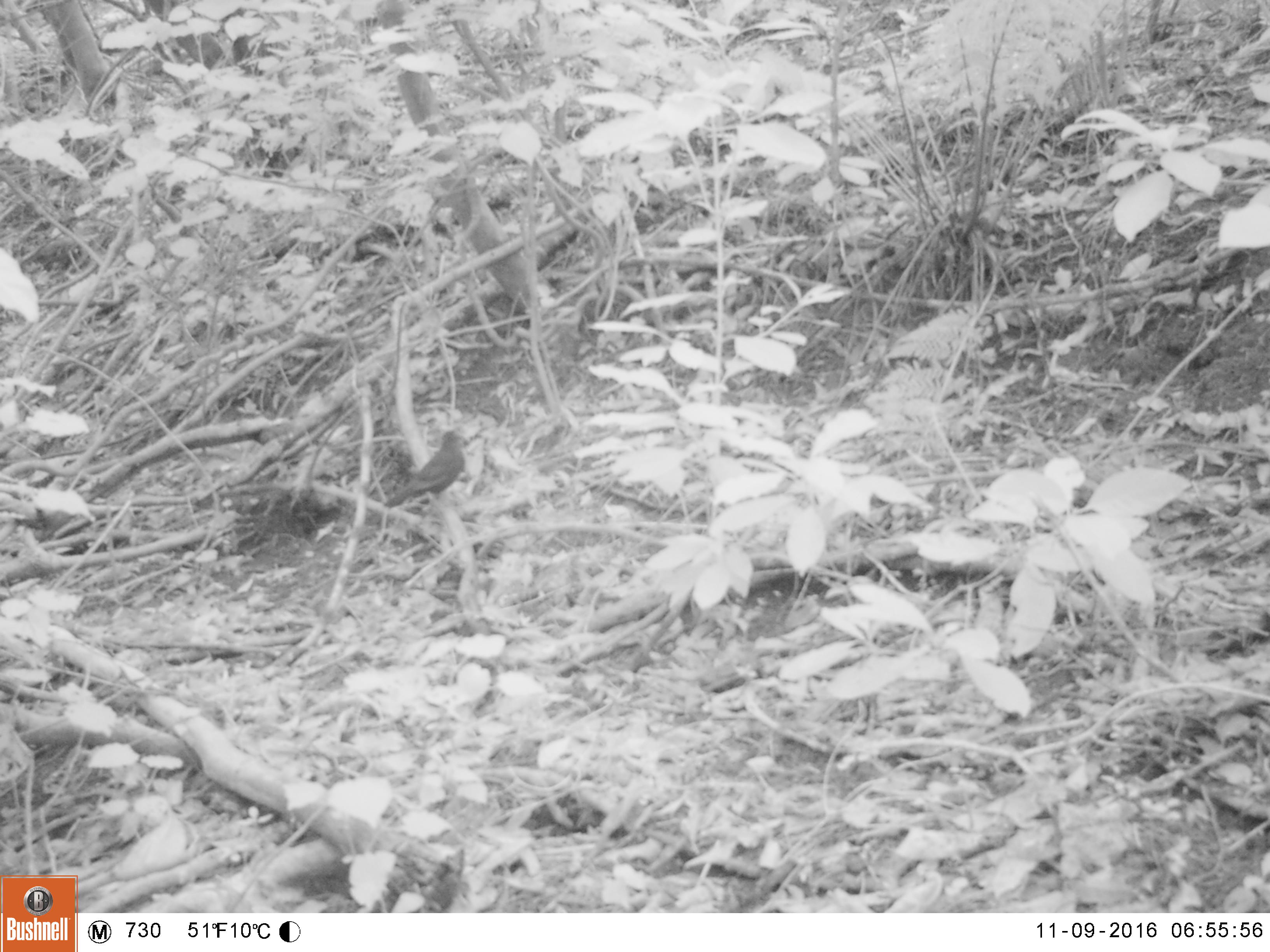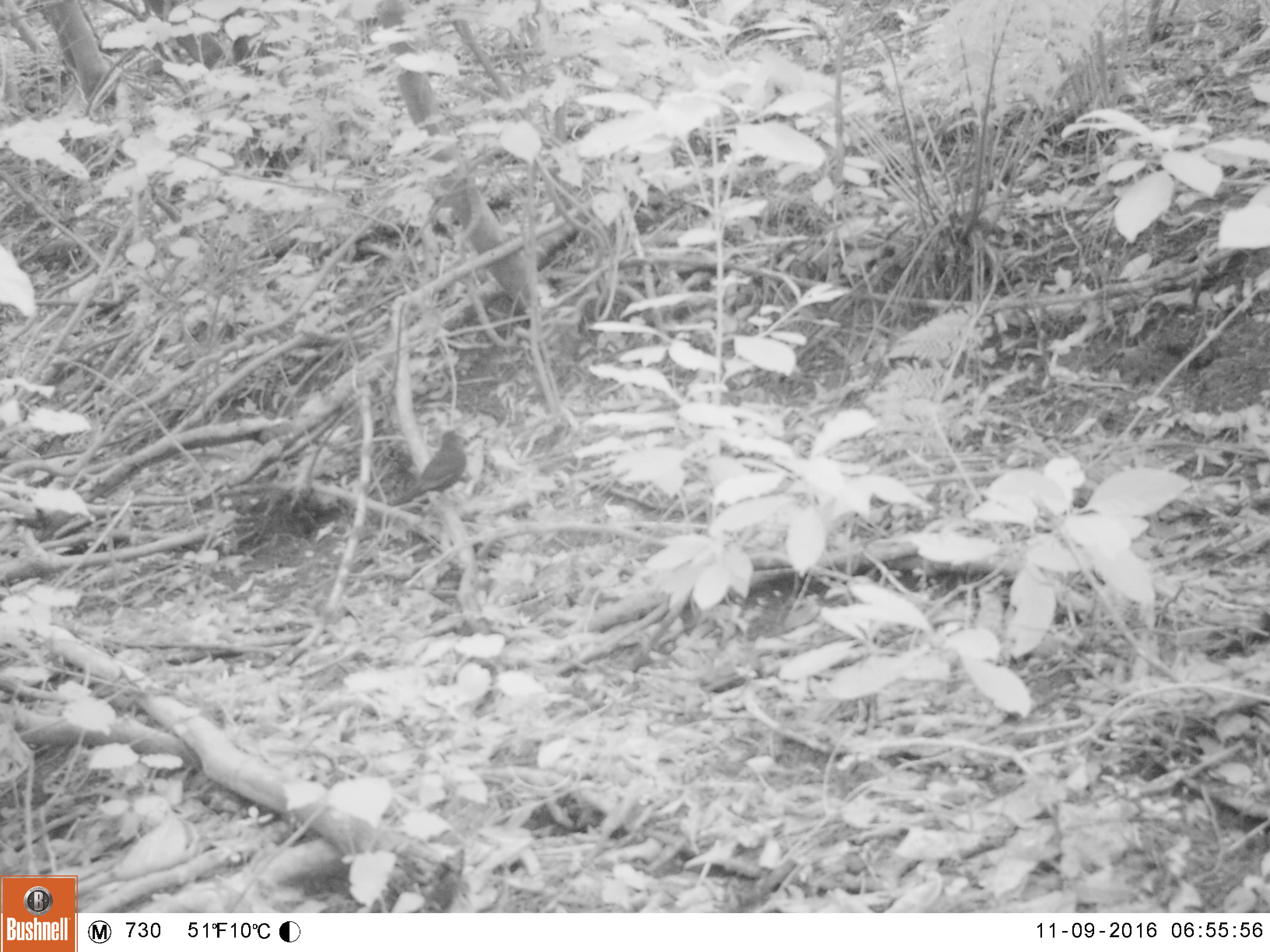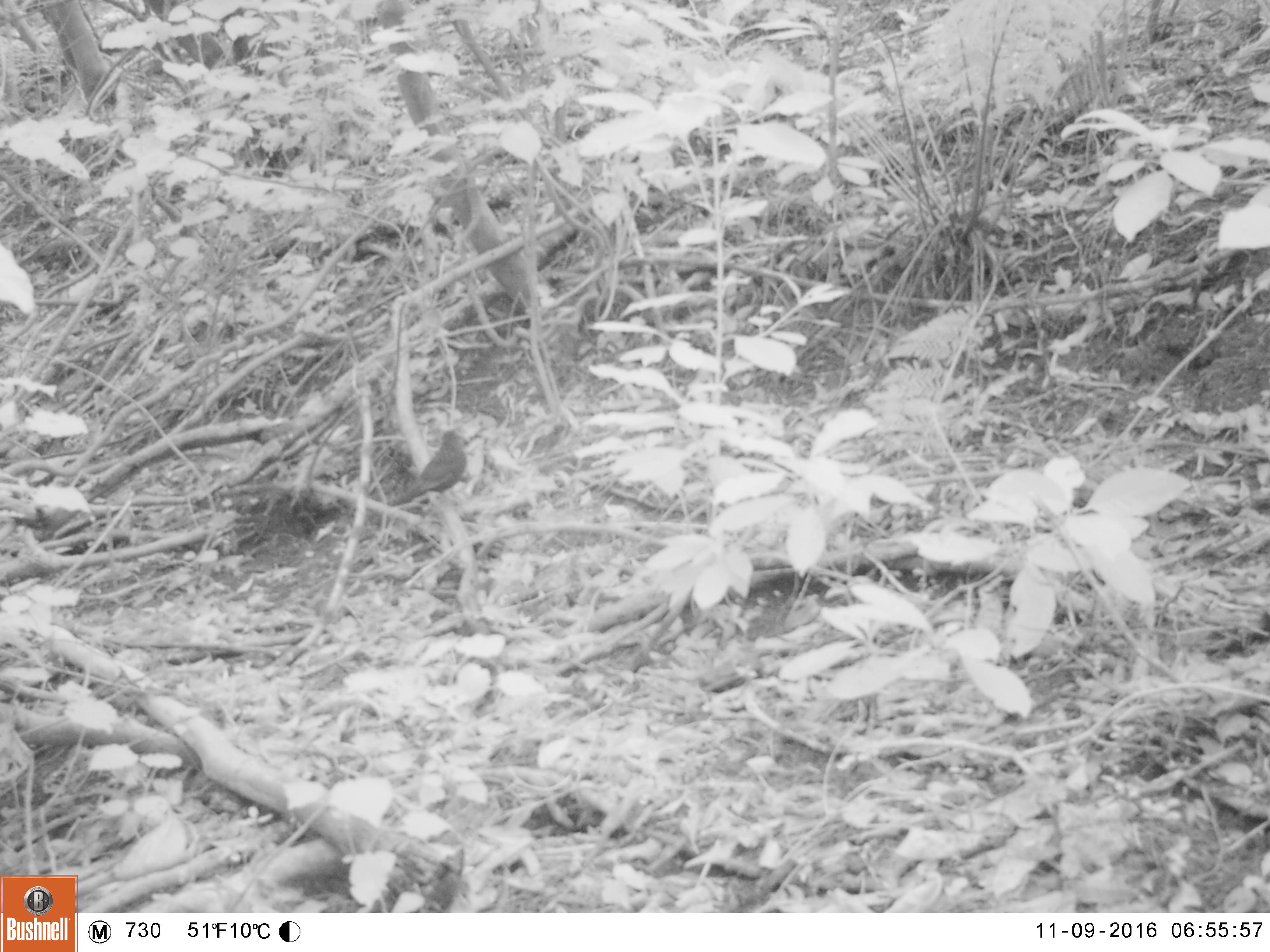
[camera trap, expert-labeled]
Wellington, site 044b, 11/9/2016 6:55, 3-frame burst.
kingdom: Animalia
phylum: Chordata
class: Aves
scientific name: Aves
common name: bird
Bird (Aves).